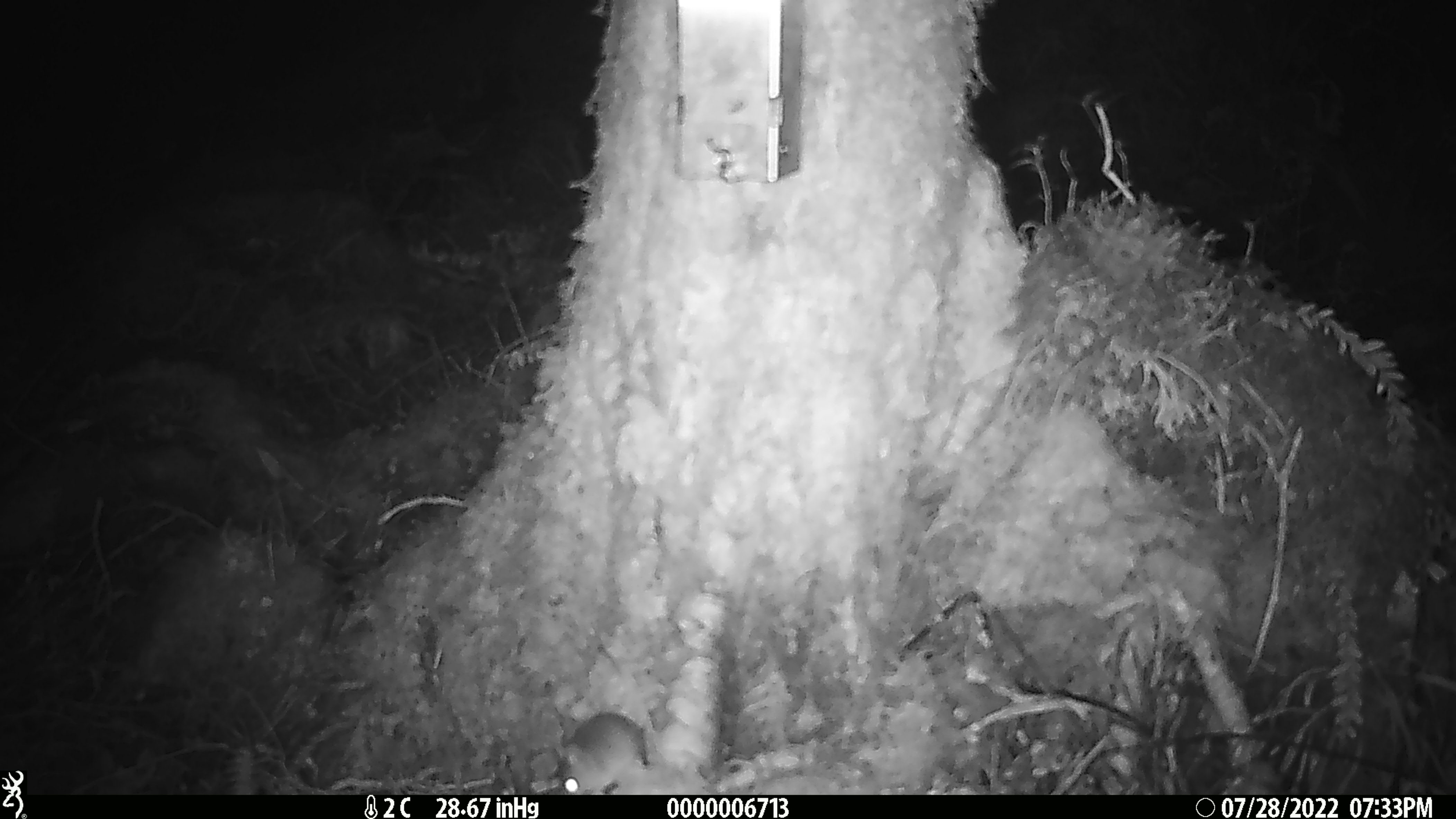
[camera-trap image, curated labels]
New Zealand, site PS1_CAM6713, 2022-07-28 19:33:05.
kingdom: Animalia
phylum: Chordata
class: Mammalia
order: Rodentia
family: Muridae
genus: Mus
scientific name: Mus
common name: mouse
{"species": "mouse (Mus)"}